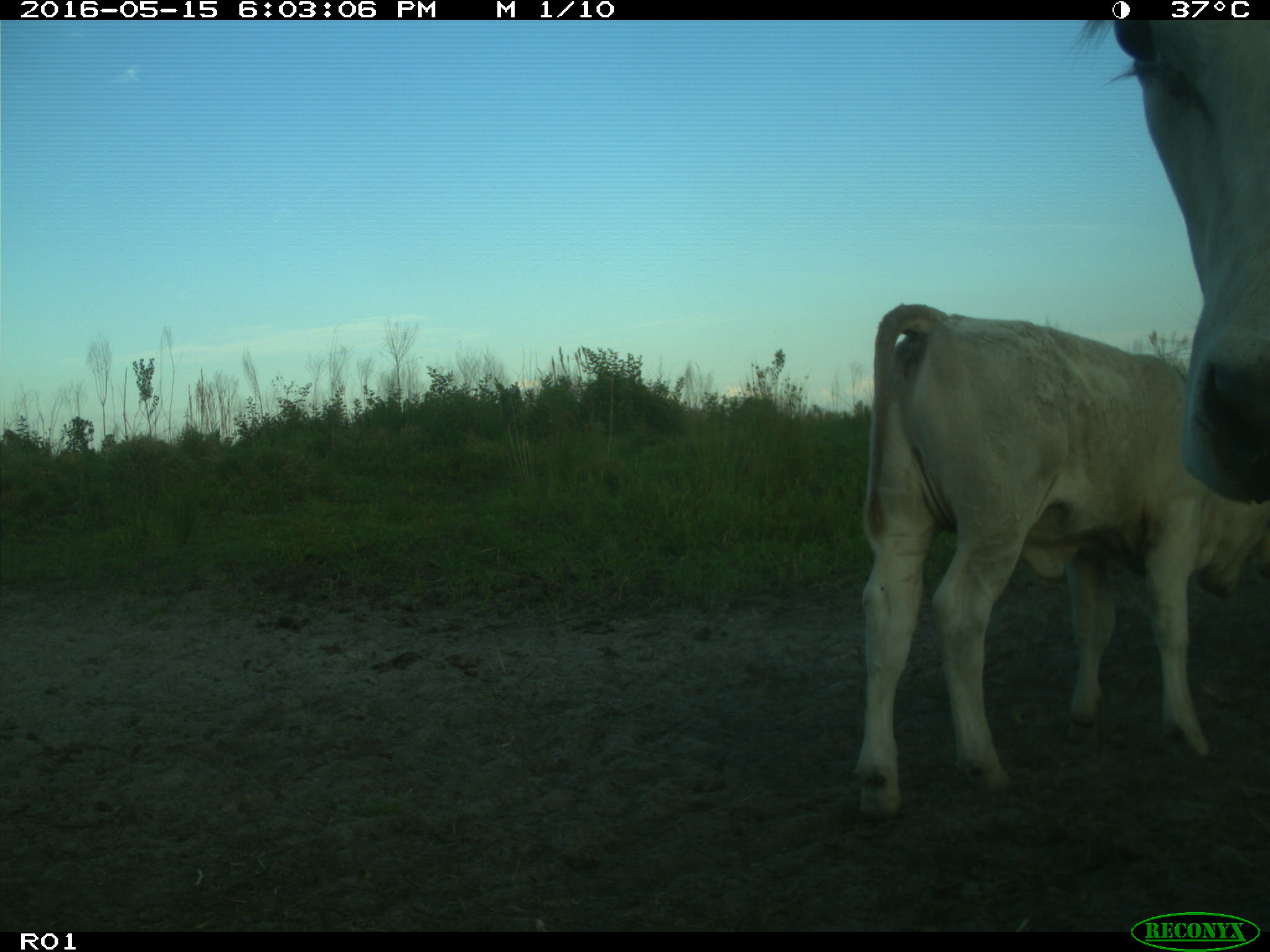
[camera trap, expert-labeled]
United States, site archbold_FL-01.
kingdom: Animalia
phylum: Chordata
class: Mammalia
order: Artiodactyla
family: Bovidae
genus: Bos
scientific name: Bos taurus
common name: domestic cow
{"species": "Bos taurus (domestic cow)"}